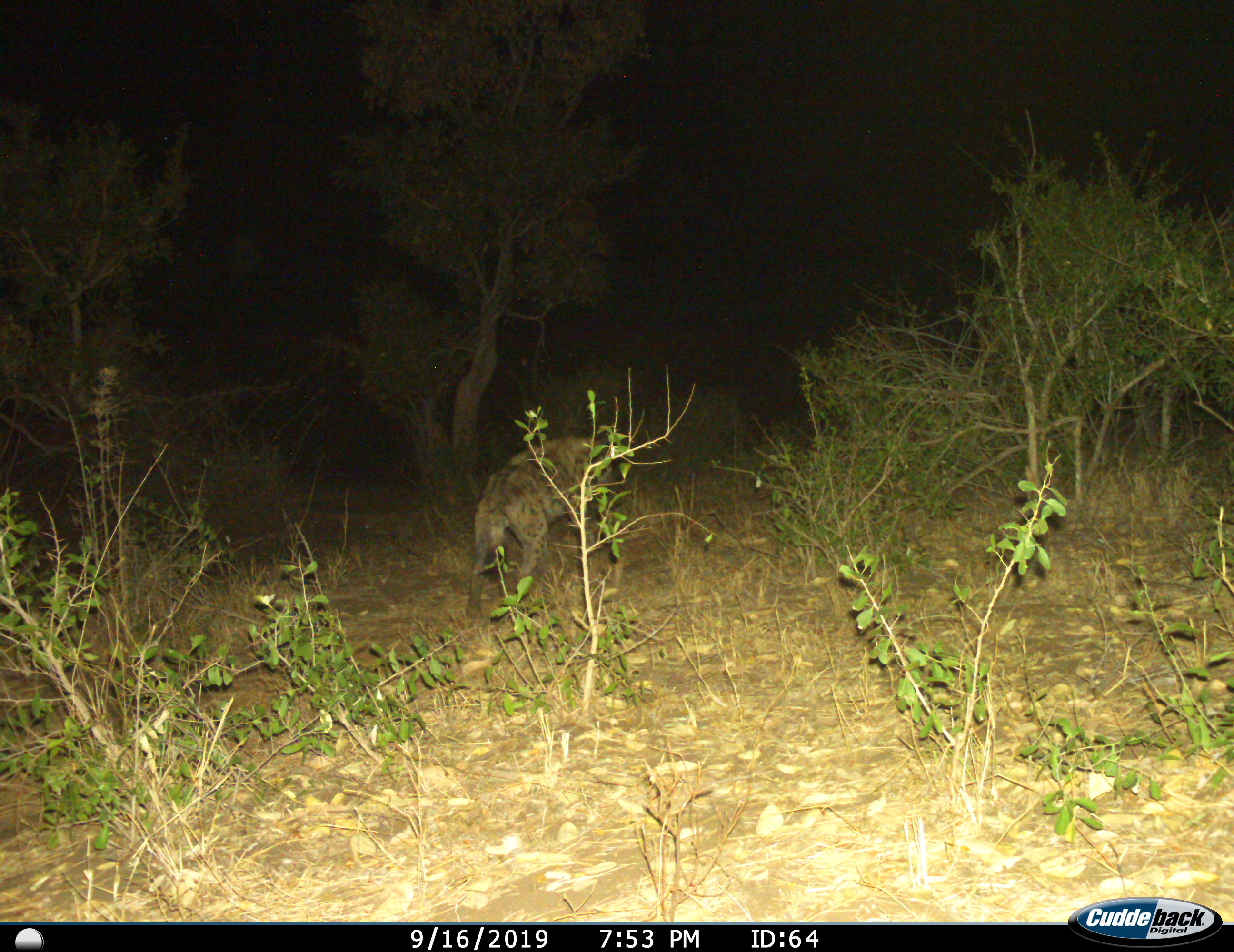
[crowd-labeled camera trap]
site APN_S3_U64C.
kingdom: Animalia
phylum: Chordata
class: Mammalia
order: Carnivora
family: Hyaenidae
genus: Crocuta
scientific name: Crocuta crocuta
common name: spotted hyena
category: hyenaspotted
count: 1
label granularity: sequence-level